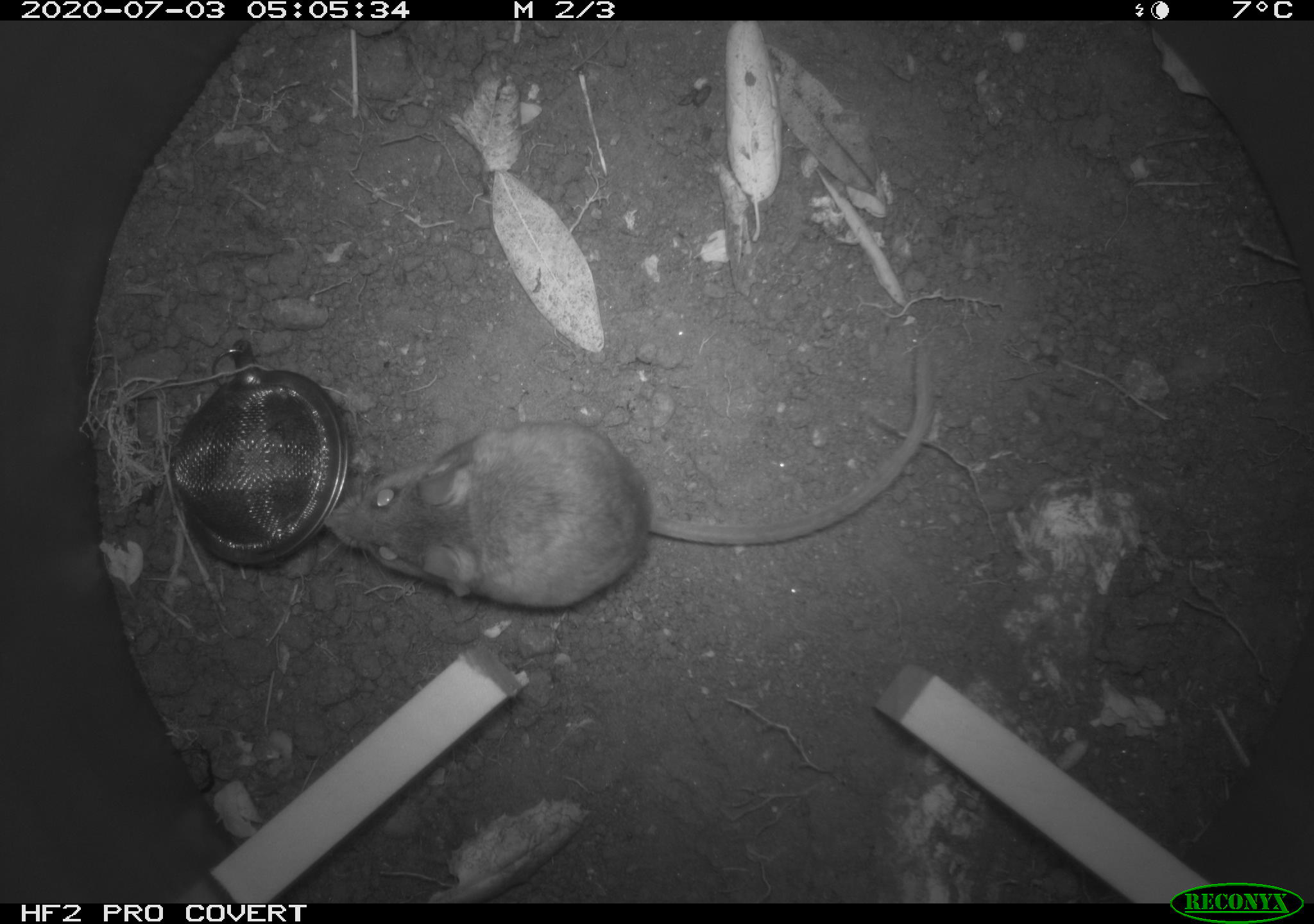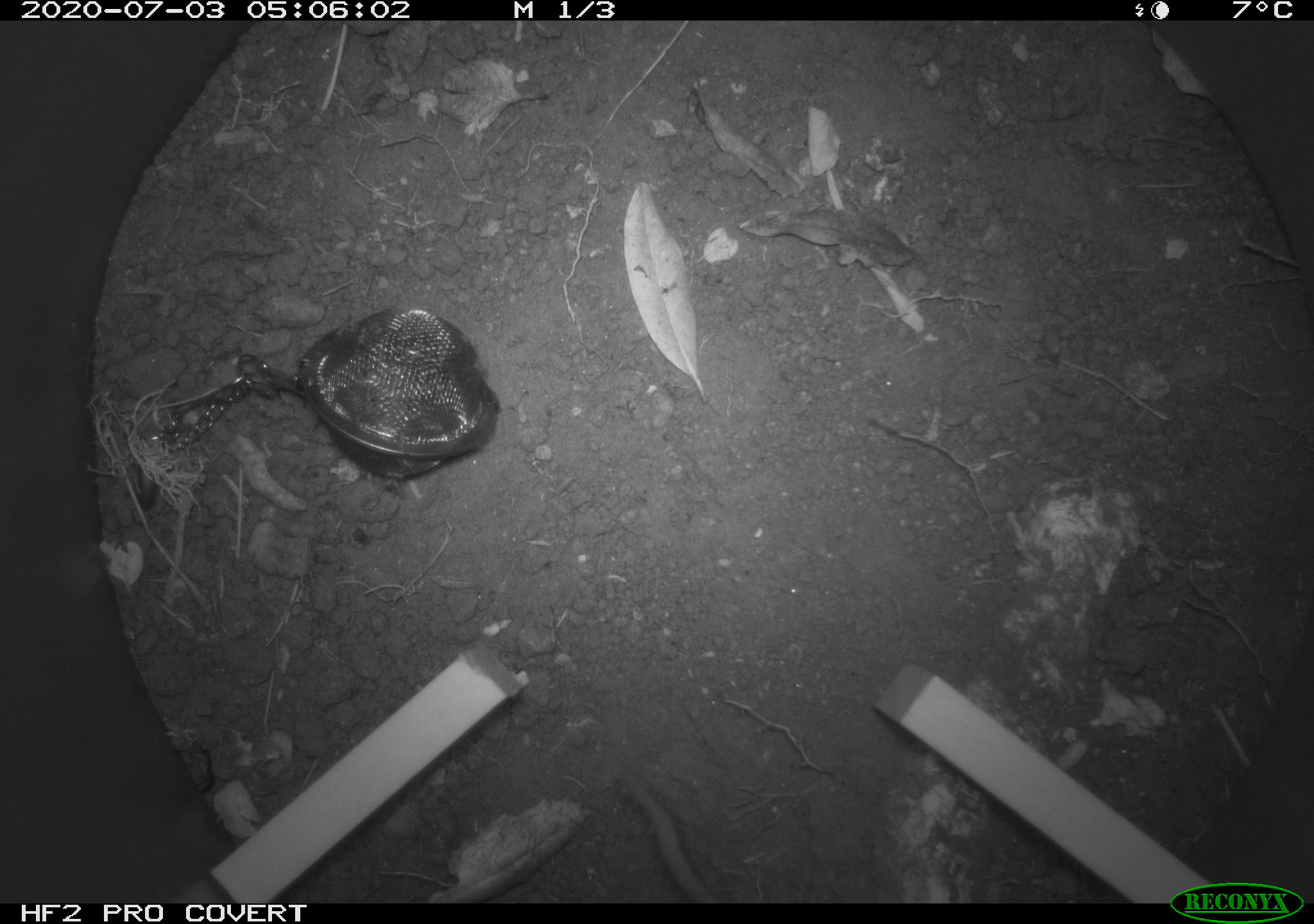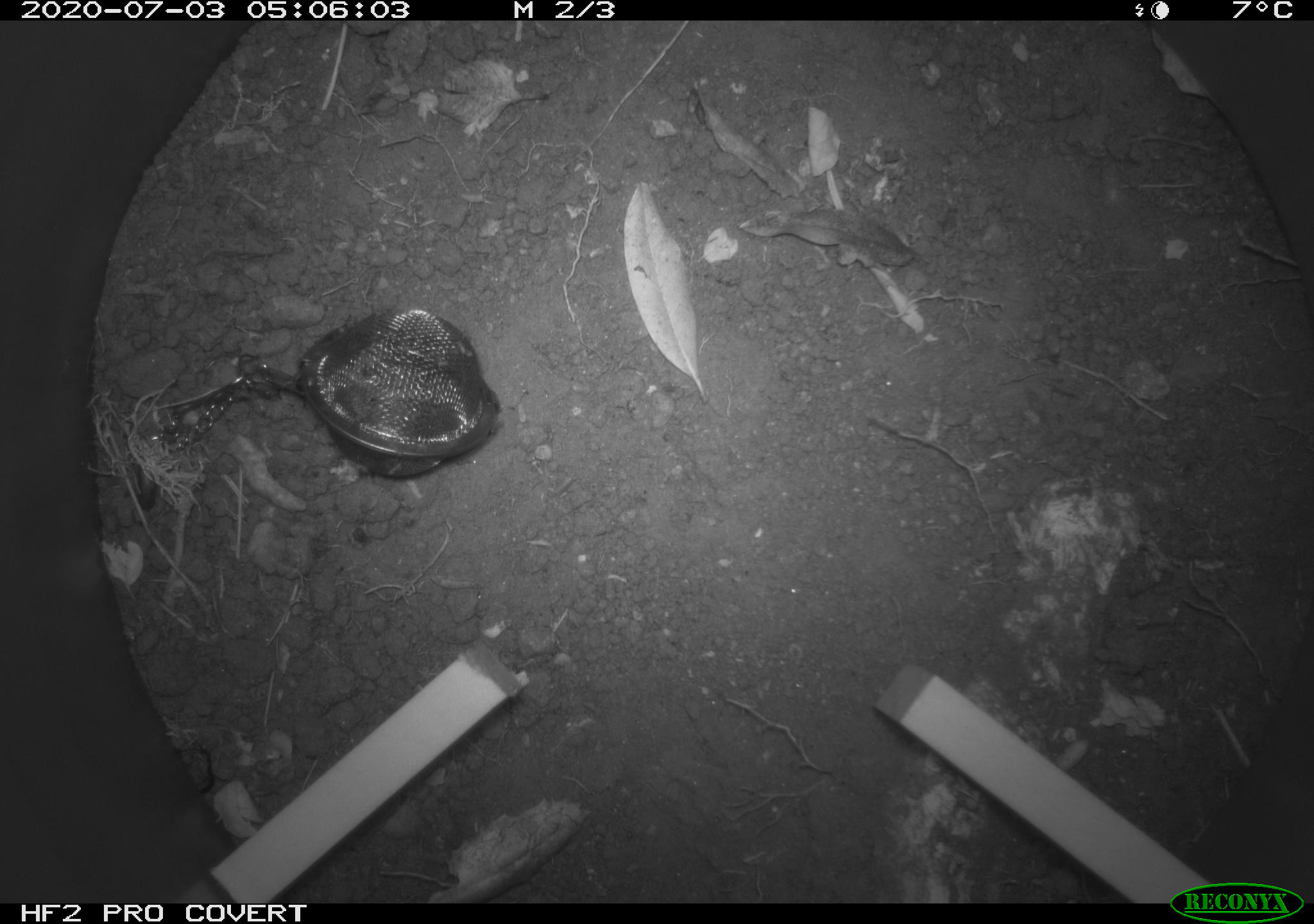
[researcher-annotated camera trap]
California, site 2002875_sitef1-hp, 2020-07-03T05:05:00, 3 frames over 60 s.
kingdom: Animalia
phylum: Chordata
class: Mammalia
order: Rodentia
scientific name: Rodentia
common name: rodent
Rodent (Rodentia).